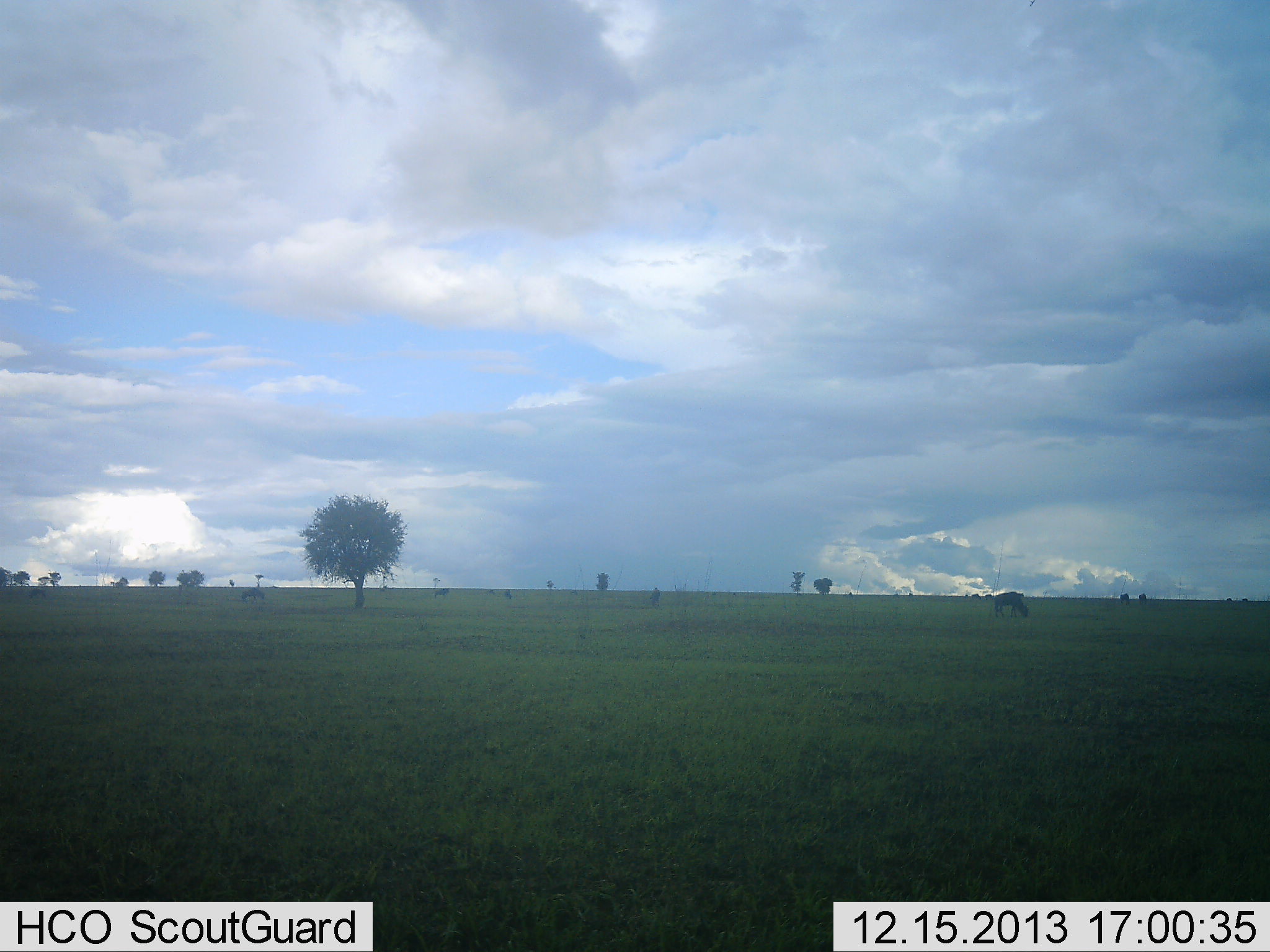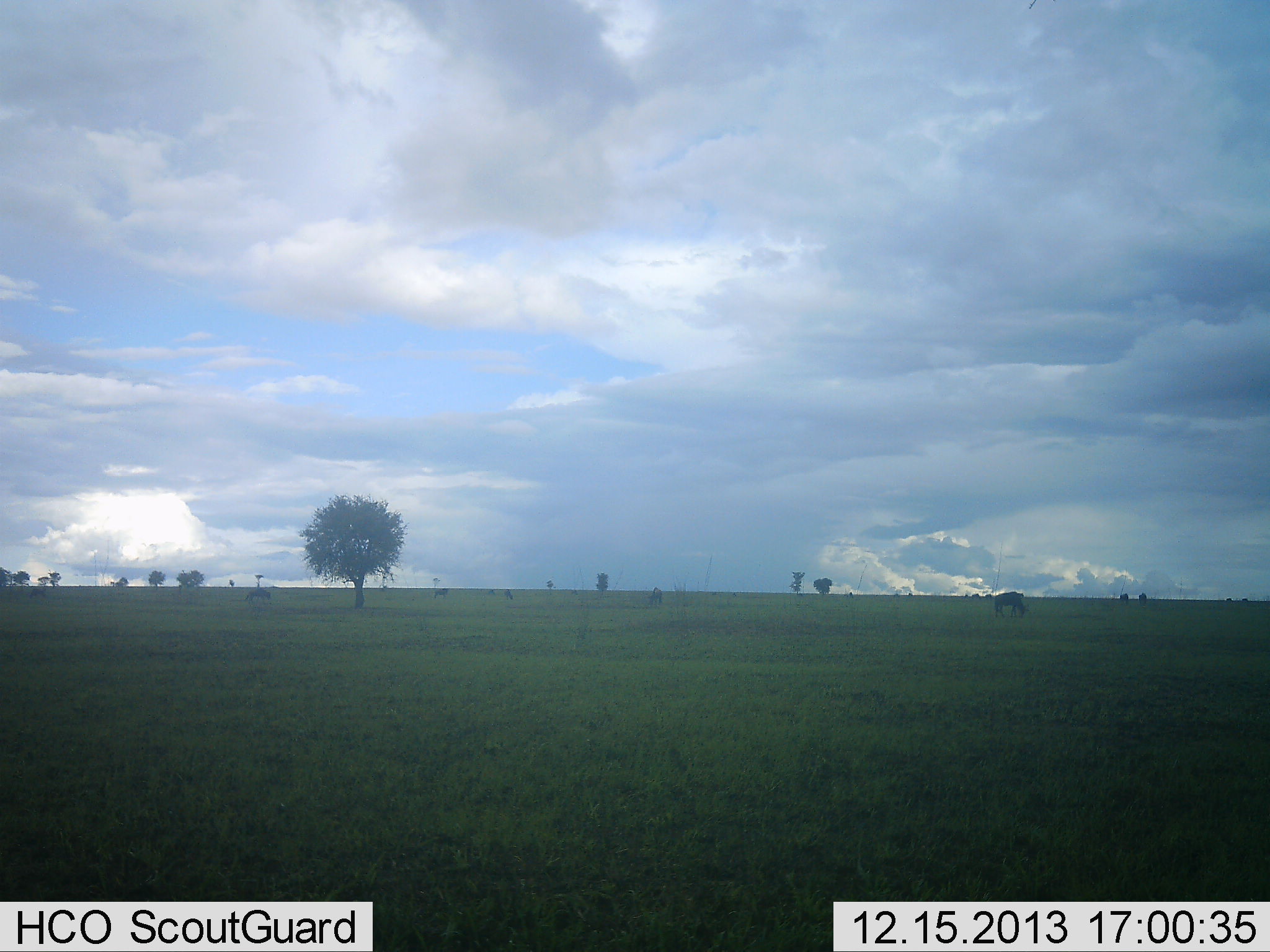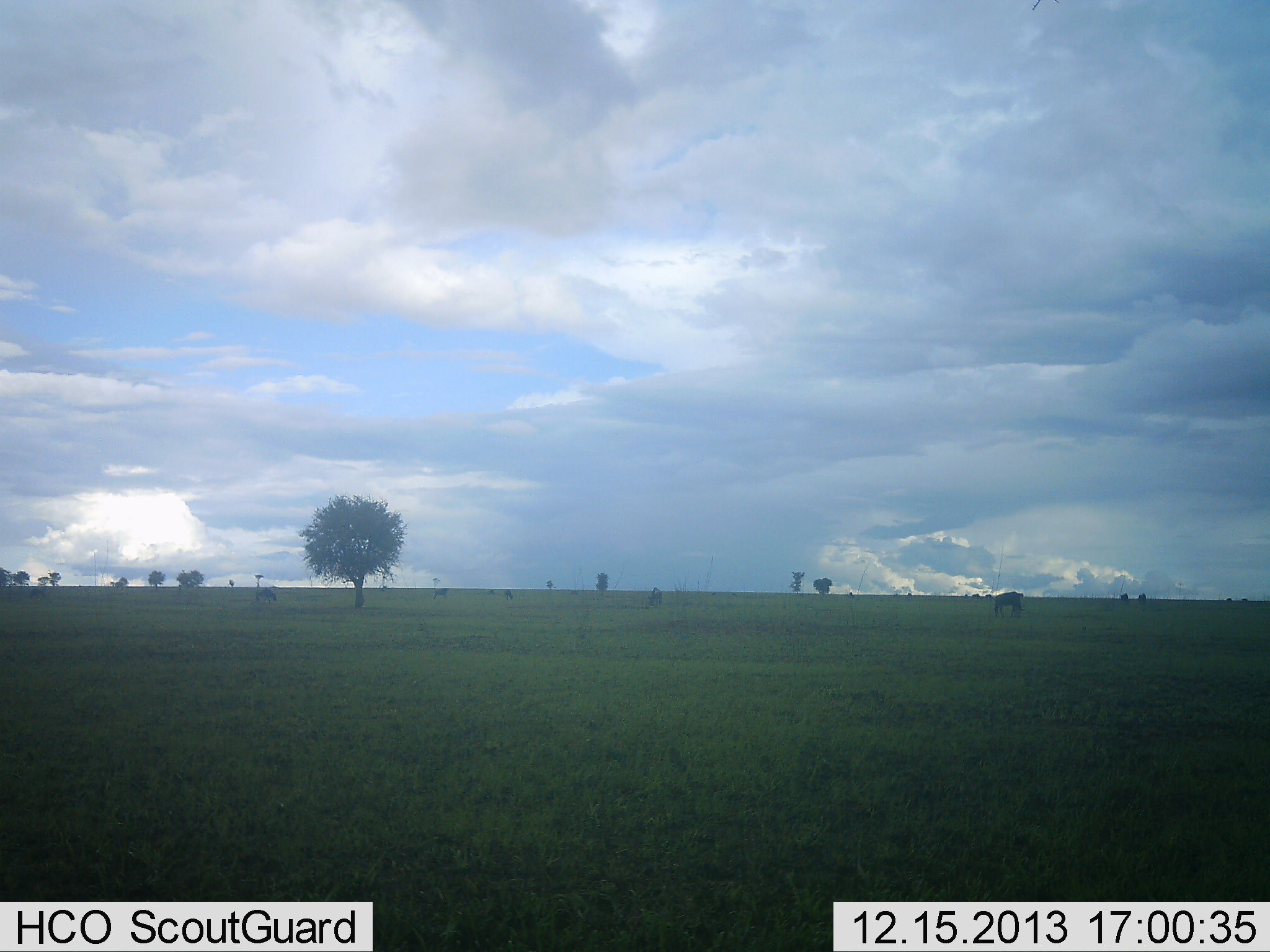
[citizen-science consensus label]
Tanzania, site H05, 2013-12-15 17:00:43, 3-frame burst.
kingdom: Animalia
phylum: Chordata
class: Mammalia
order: Artiodactyla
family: Bovidae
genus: Connochaetes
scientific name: Connochaetes taurinus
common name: blue wildebeest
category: wildebeest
Wildebeest (blue wildebeest) (Connochaetes taurinus), count 3. Behavior (volunteer vote fractions): standing 18%, resting 0%, moving 9%, interacting 0%. Young present (vote fraction): 0%. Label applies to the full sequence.